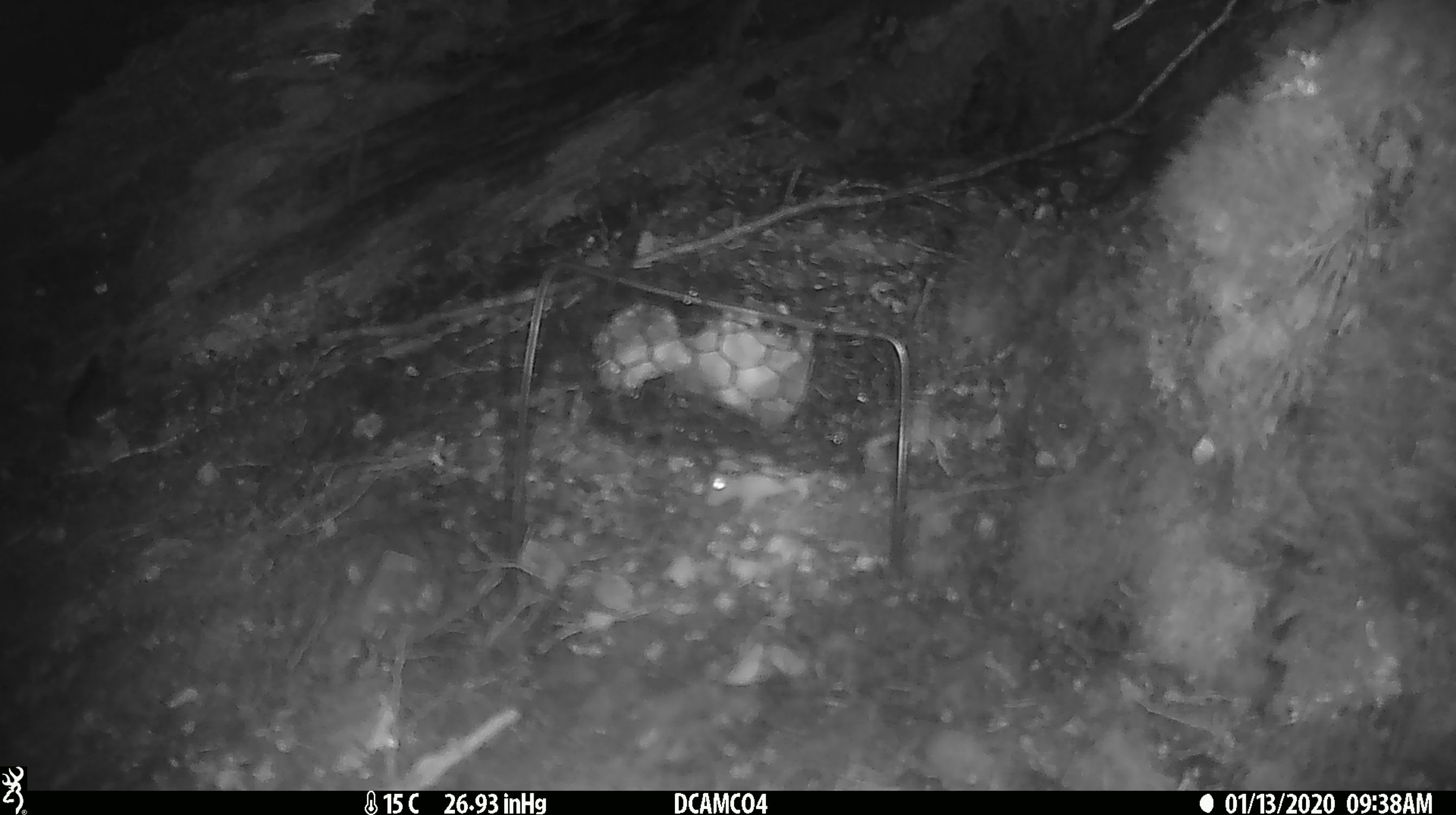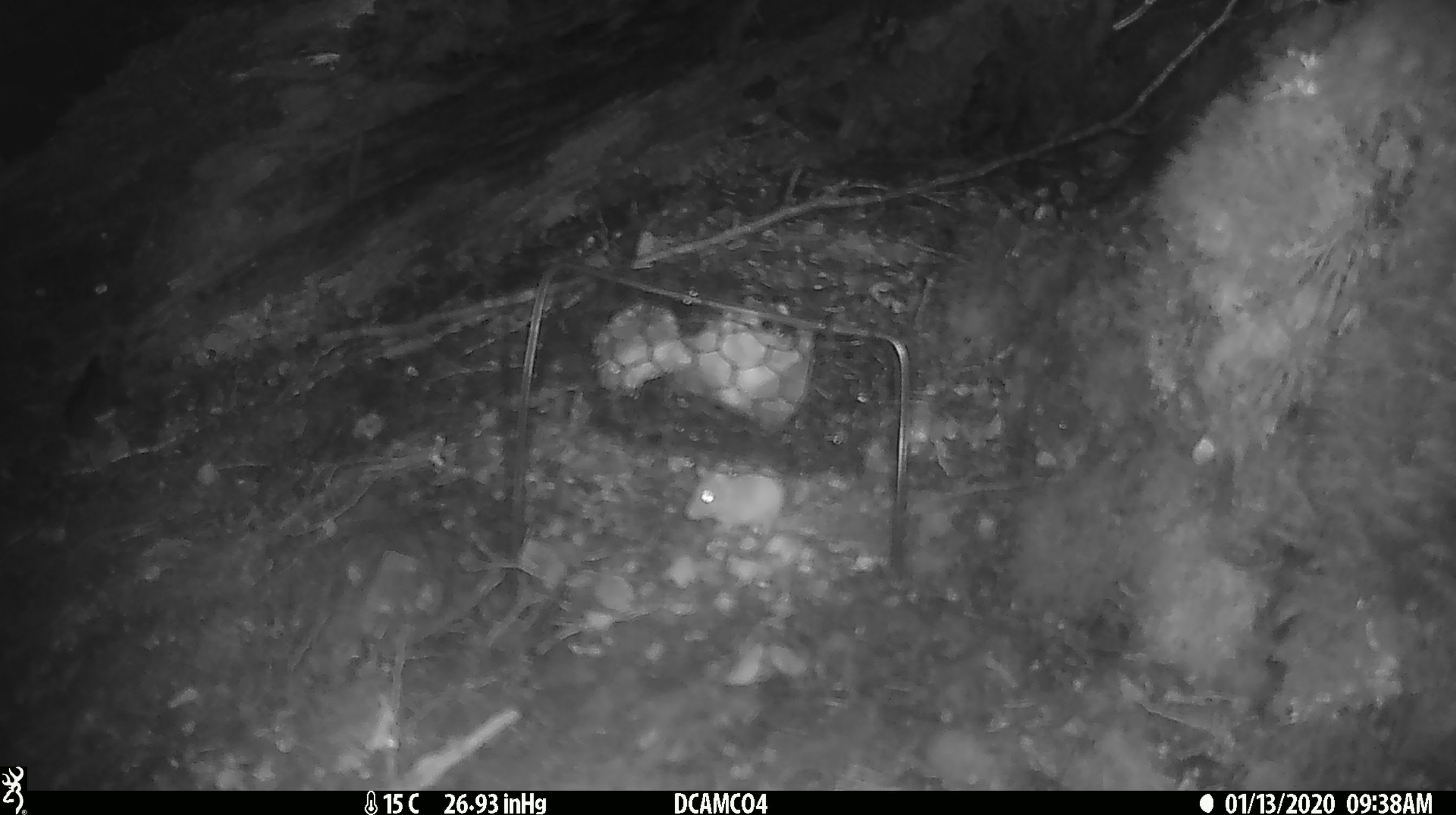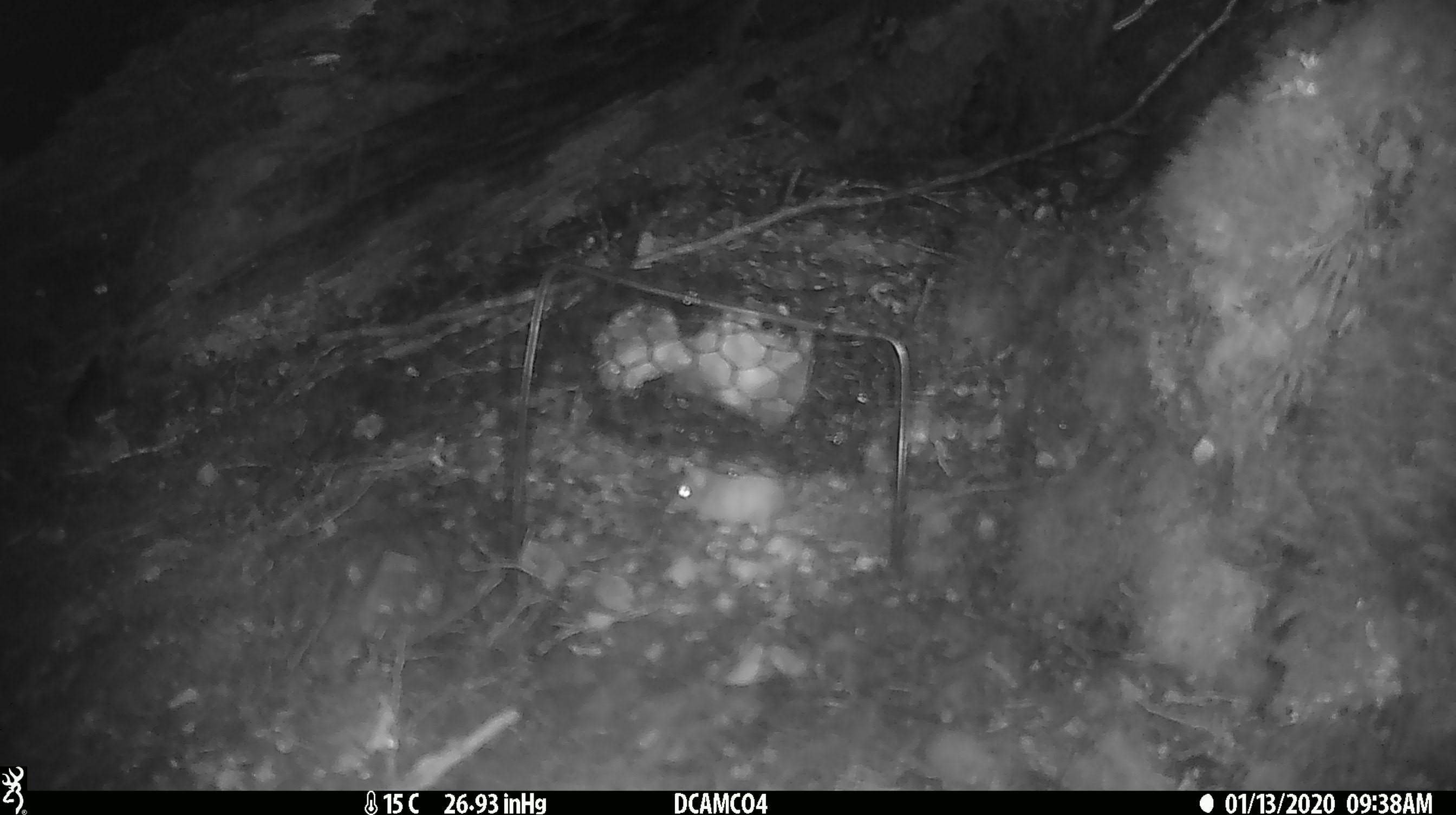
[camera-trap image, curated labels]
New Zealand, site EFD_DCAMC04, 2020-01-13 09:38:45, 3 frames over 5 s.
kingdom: Animalia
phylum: Chordata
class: Mammalia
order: Rodentia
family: Muridae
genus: Mus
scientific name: Mus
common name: mouse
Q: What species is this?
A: Mouse (Mus).